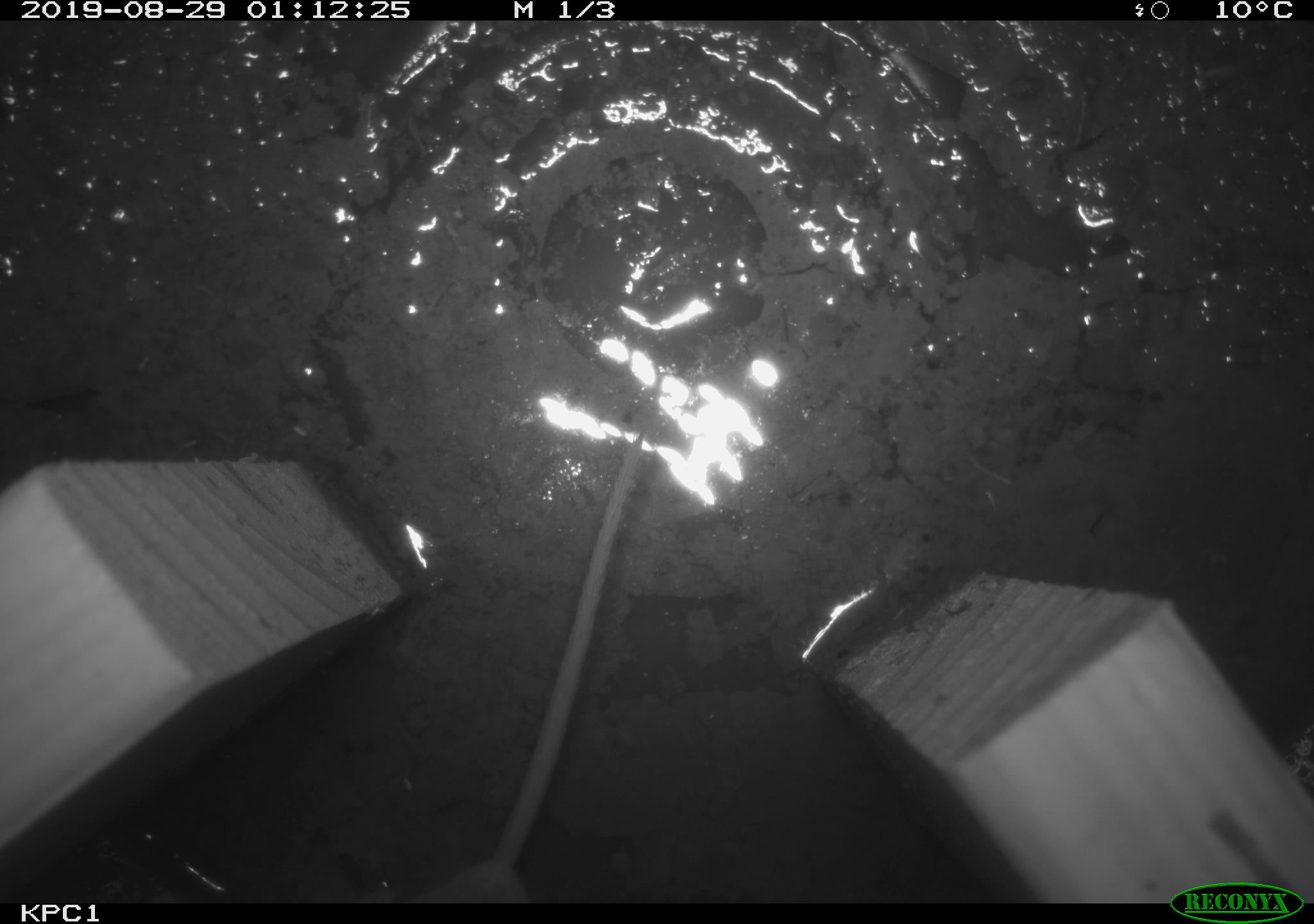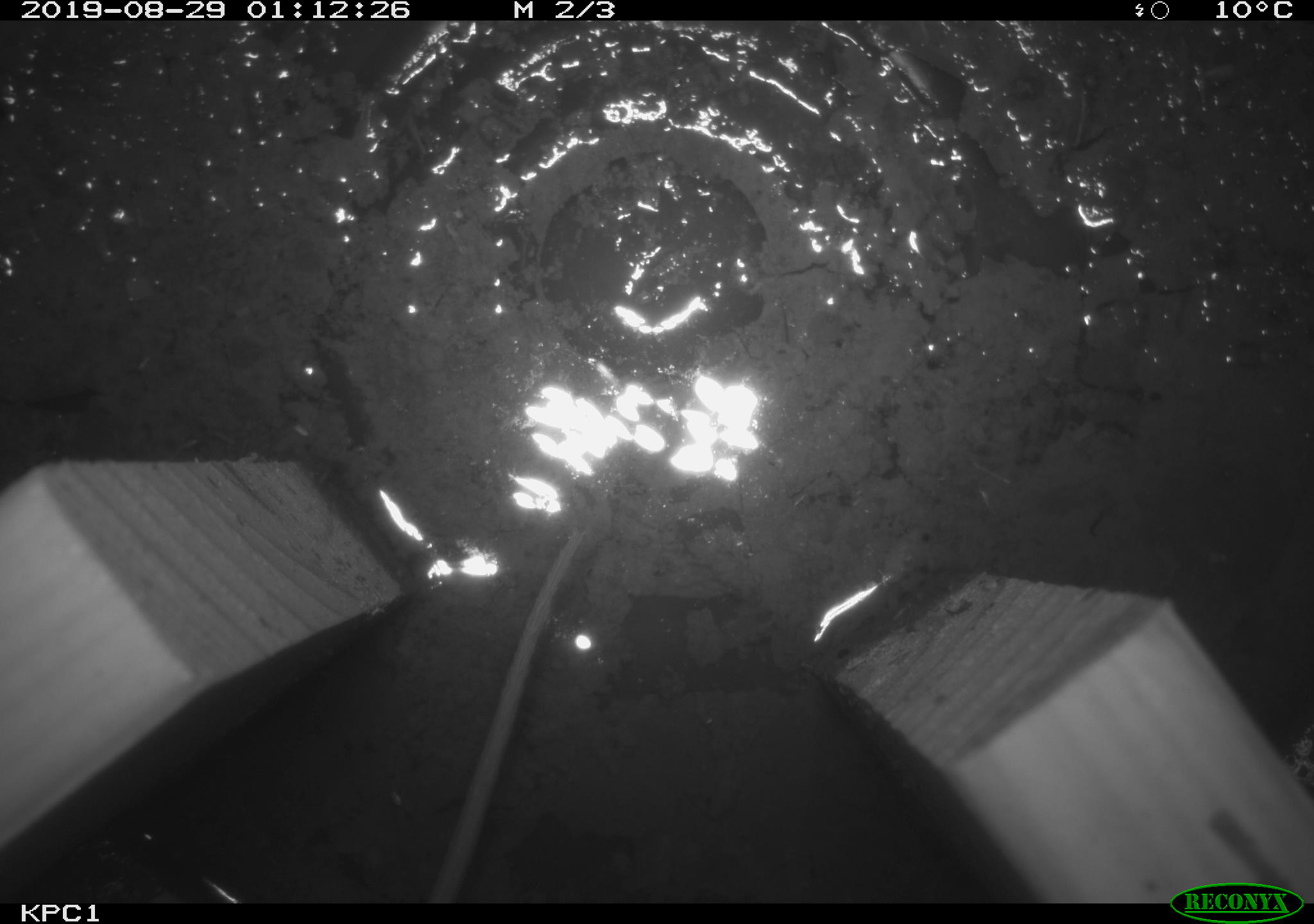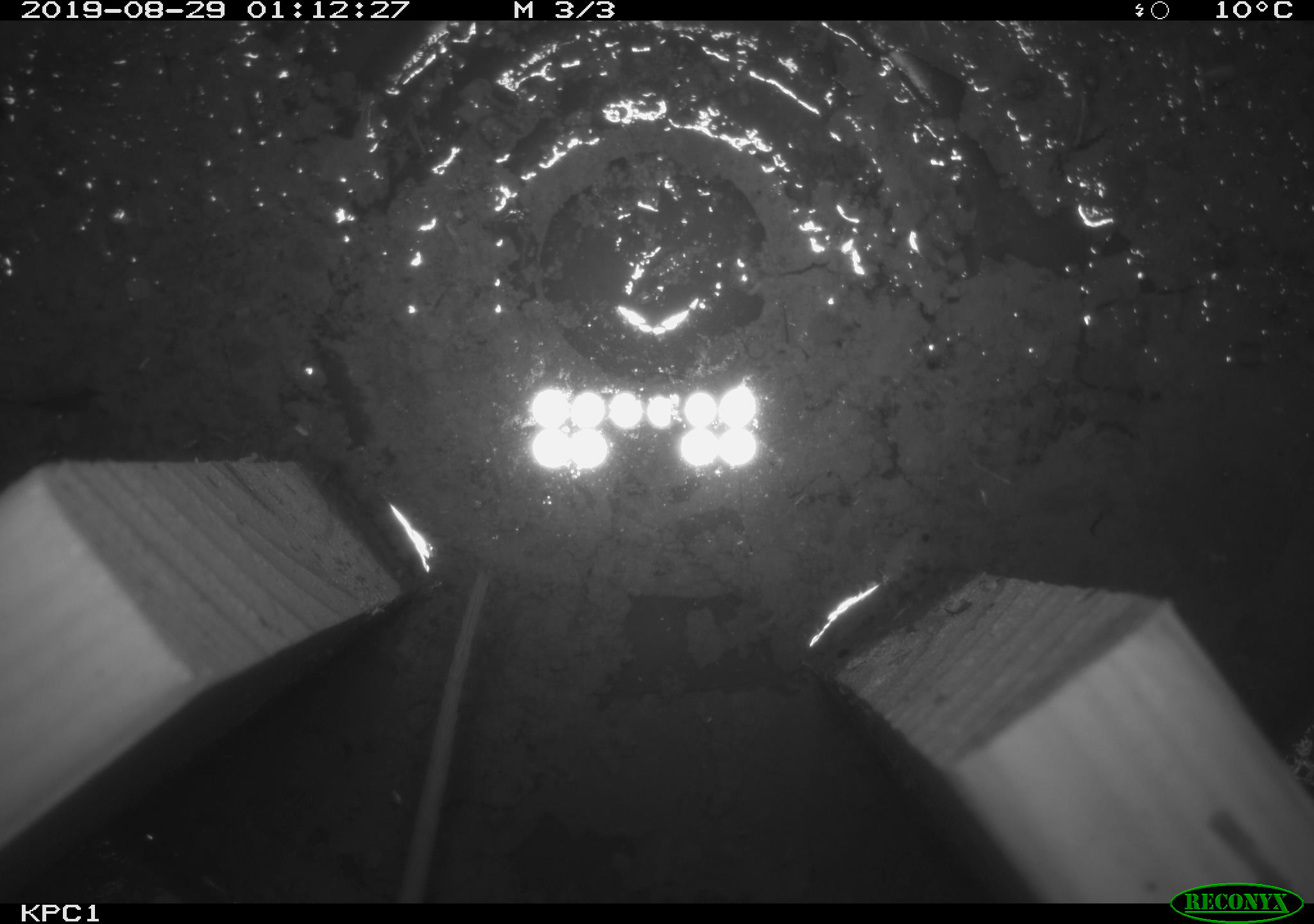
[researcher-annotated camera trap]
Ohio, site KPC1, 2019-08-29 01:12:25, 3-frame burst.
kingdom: Animalia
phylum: Chordata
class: Mammalia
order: Rodentia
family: Cricetidae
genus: Peromyscus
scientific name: Peromyscus leucopus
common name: white-footed mouse